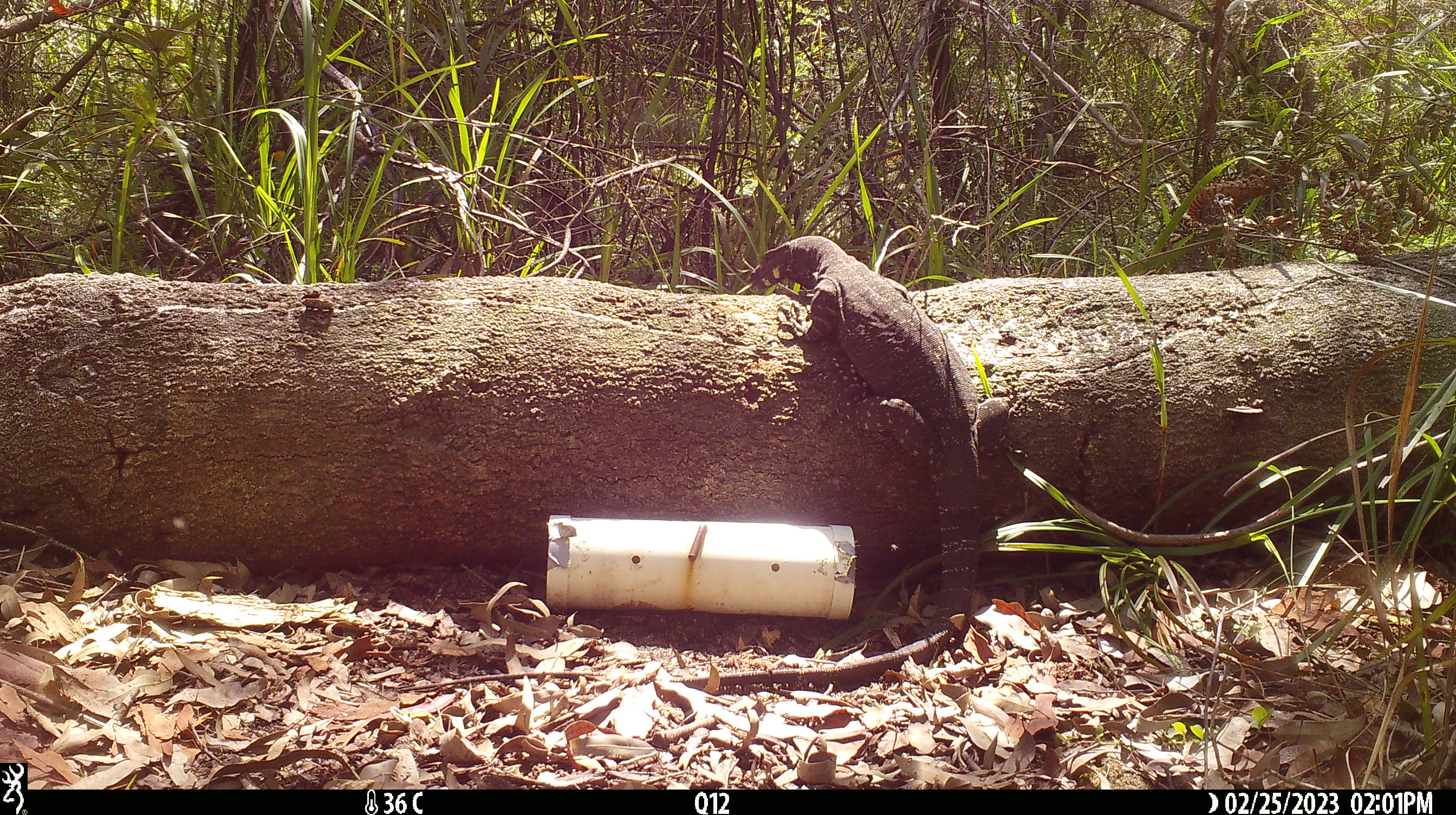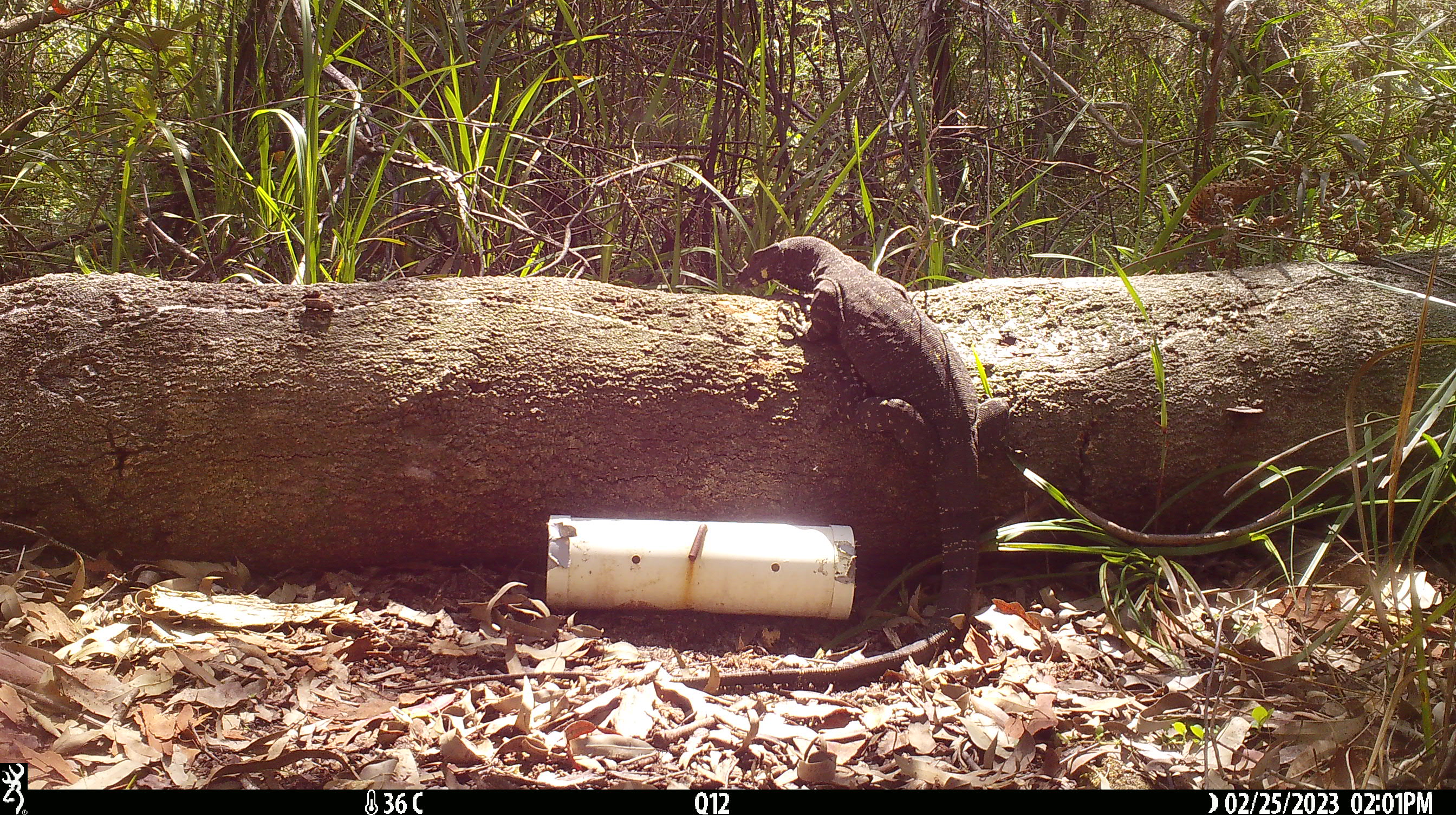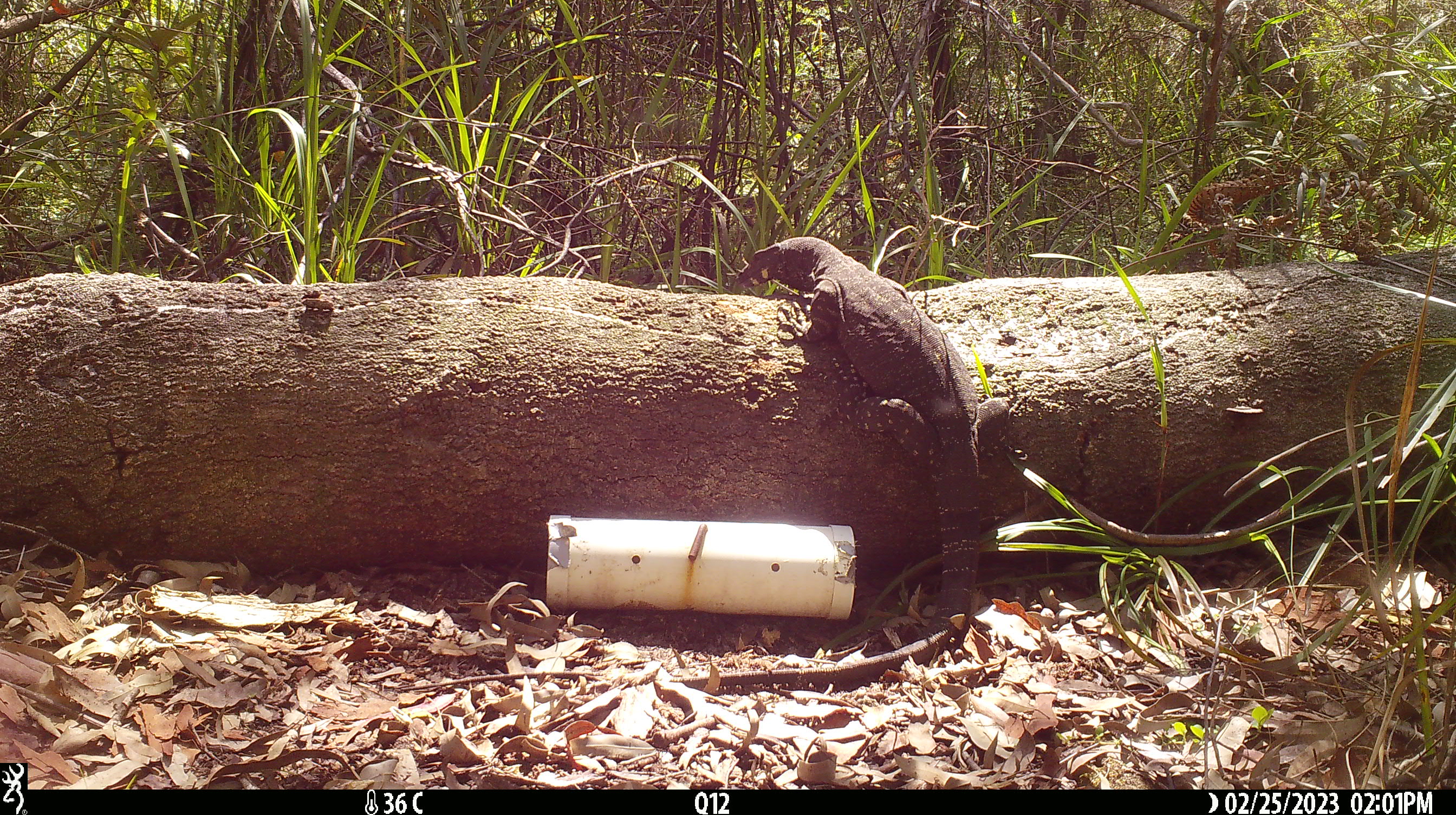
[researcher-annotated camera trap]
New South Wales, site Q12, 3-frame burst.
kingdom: Animalia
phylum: Chordata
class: Reptilia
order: Squamata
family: Varanidae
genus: Varanus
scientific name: Varanus varius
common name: lace monitor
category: goanna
Goanna (lace monitor) (Varanus varius).